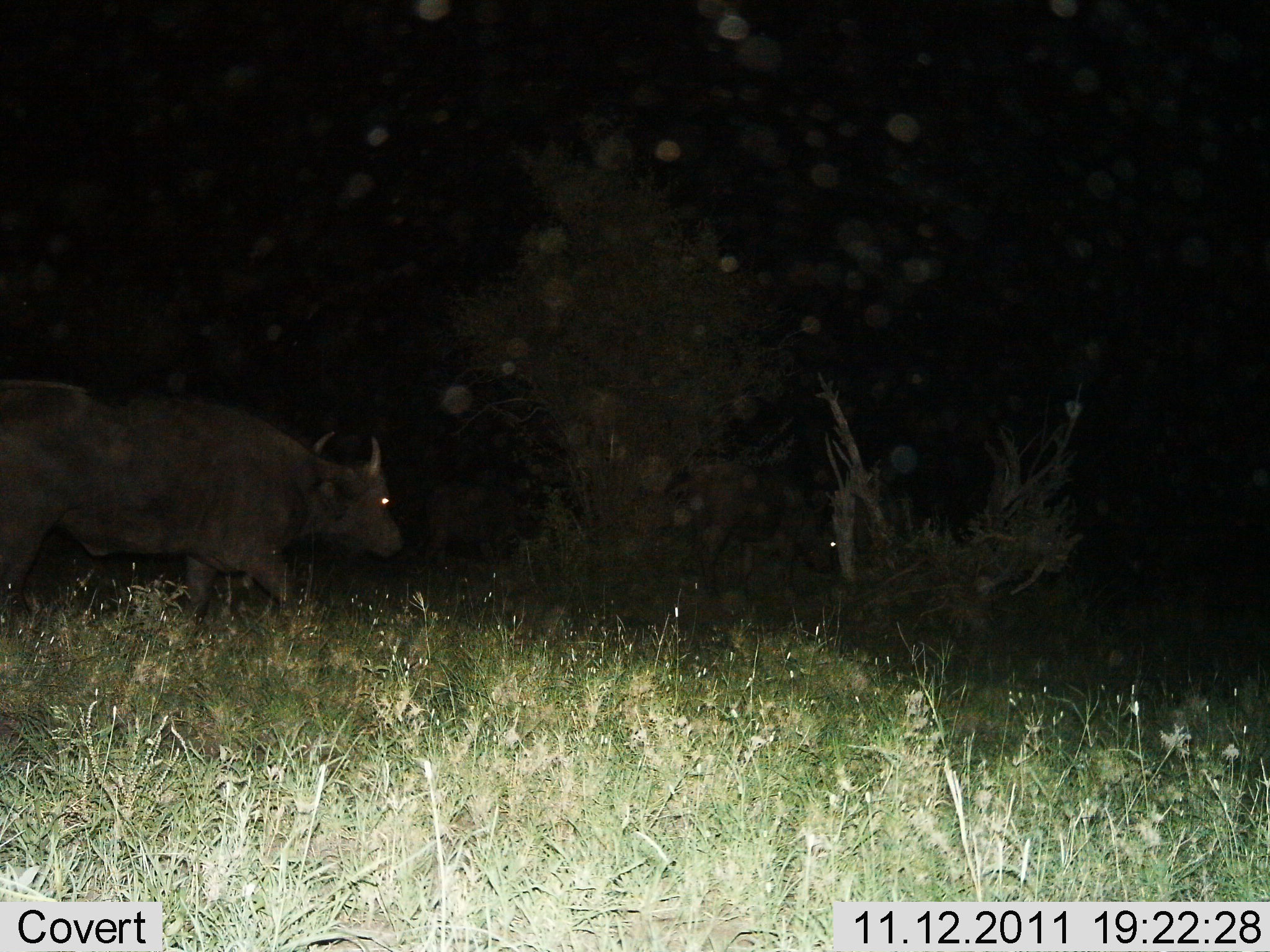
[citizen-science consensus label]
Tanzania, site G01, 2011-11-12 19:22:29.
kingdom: Animalia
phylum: Chordata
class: Mammalia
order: Artiodactyla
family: Bovidae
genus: Syncerus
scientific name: Syncerus caffer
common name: cape buffalo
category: buffalo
Buffalo (cape buffalo) (Syncerus caffer), count 1. Behavior (volunteer vote fractions): standing 19%, resting 0%, moving 88%, interacting 0%. Young present (vote fraction): 0%. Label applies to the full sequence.